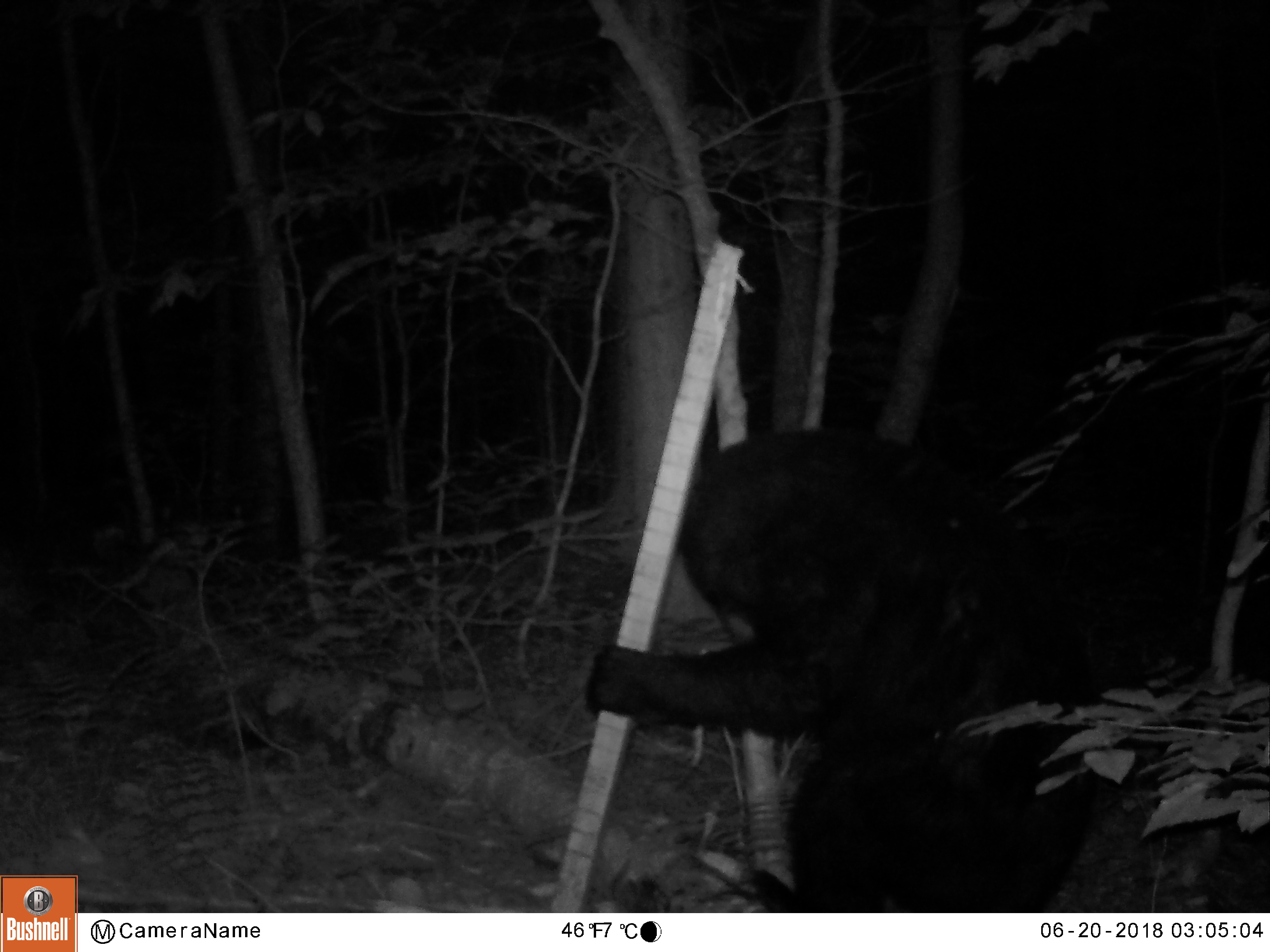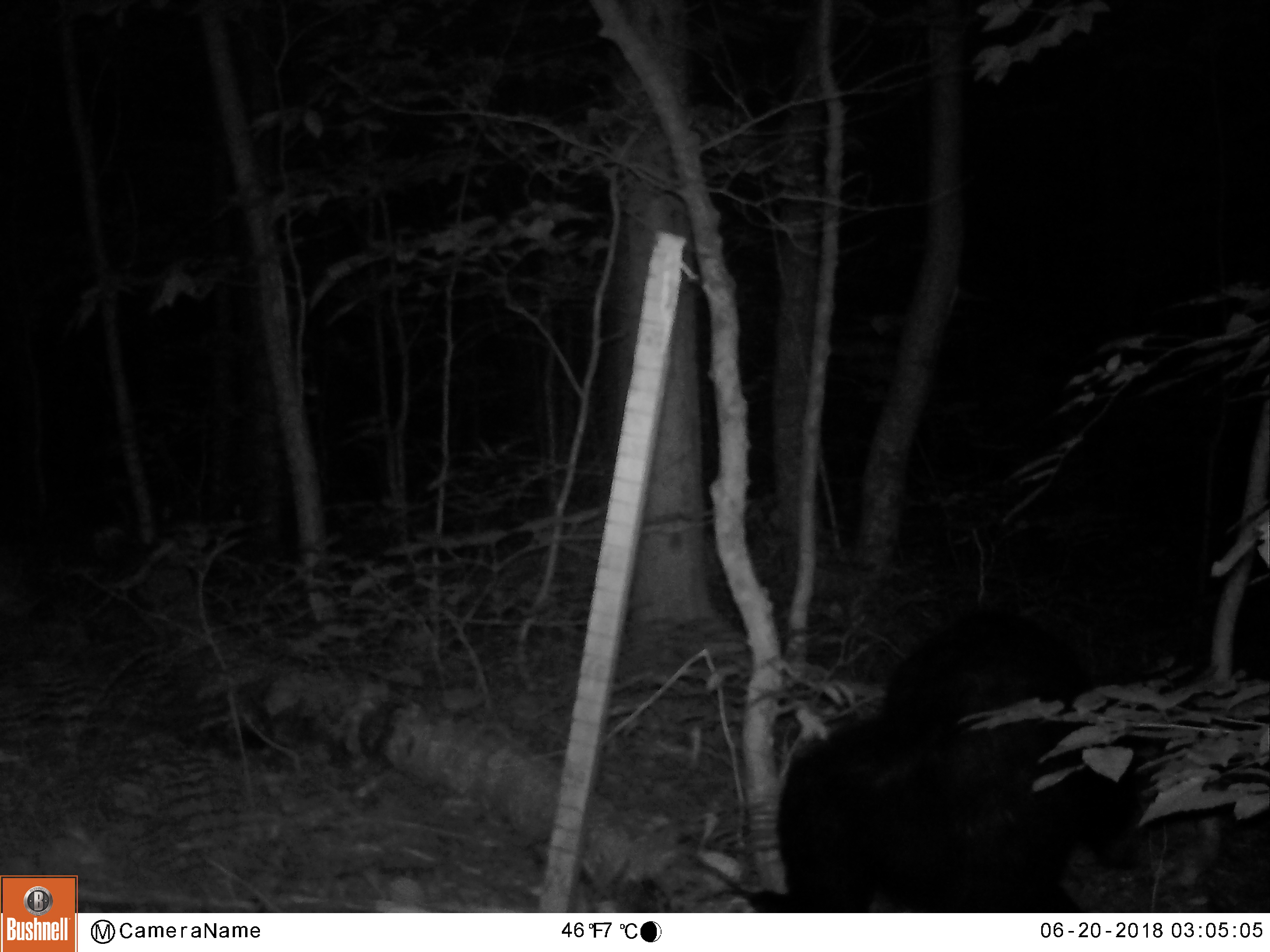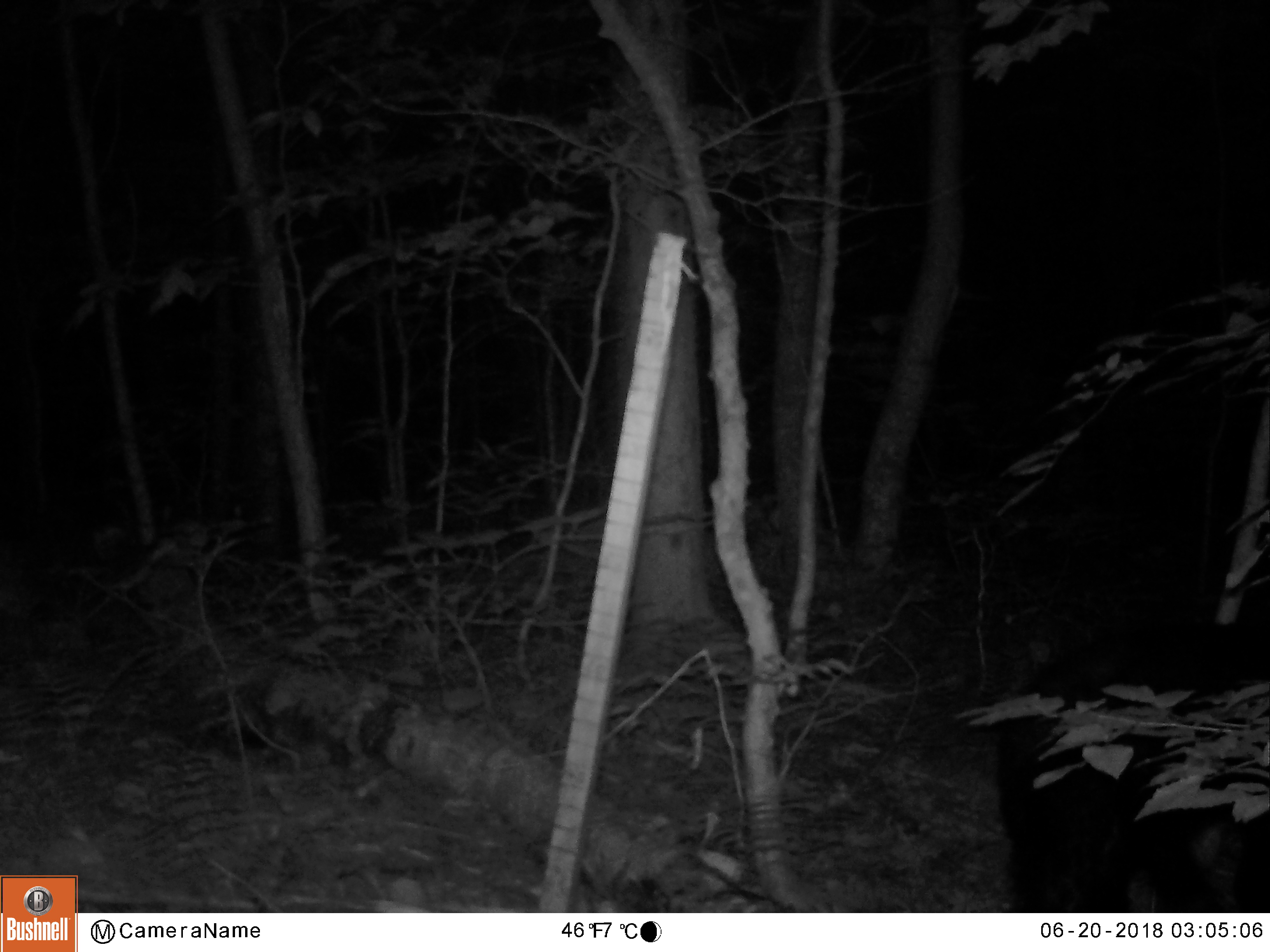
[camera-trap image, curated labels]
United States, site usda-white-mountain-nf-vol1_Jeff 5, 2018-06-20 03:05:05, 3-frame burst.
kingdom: Animalia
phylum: Chordata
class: Mammalia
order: Carnivora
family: Ursidae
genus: Ursus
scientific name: Ursus americanus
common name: black bear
Black bear (Ursus americanus).